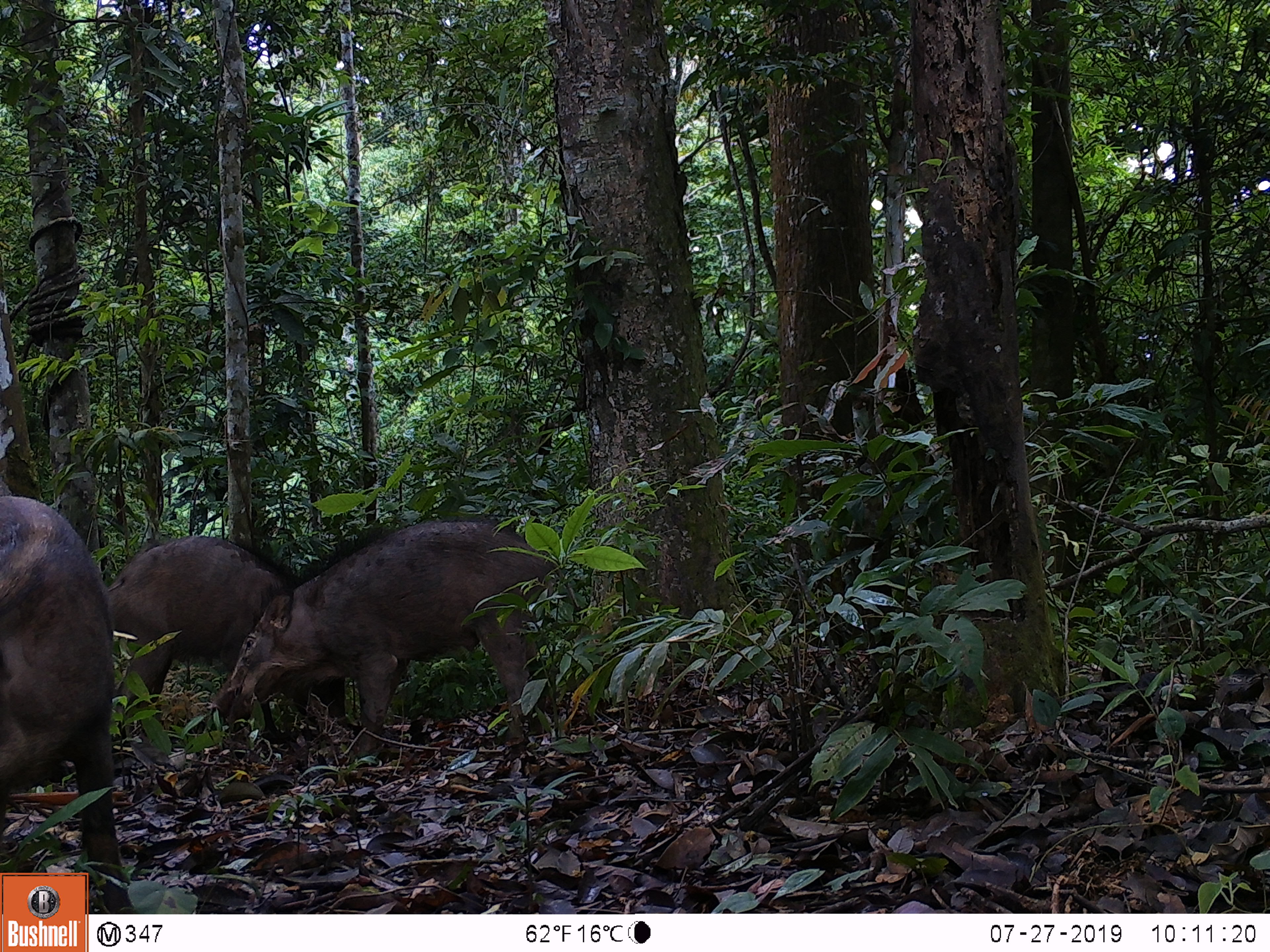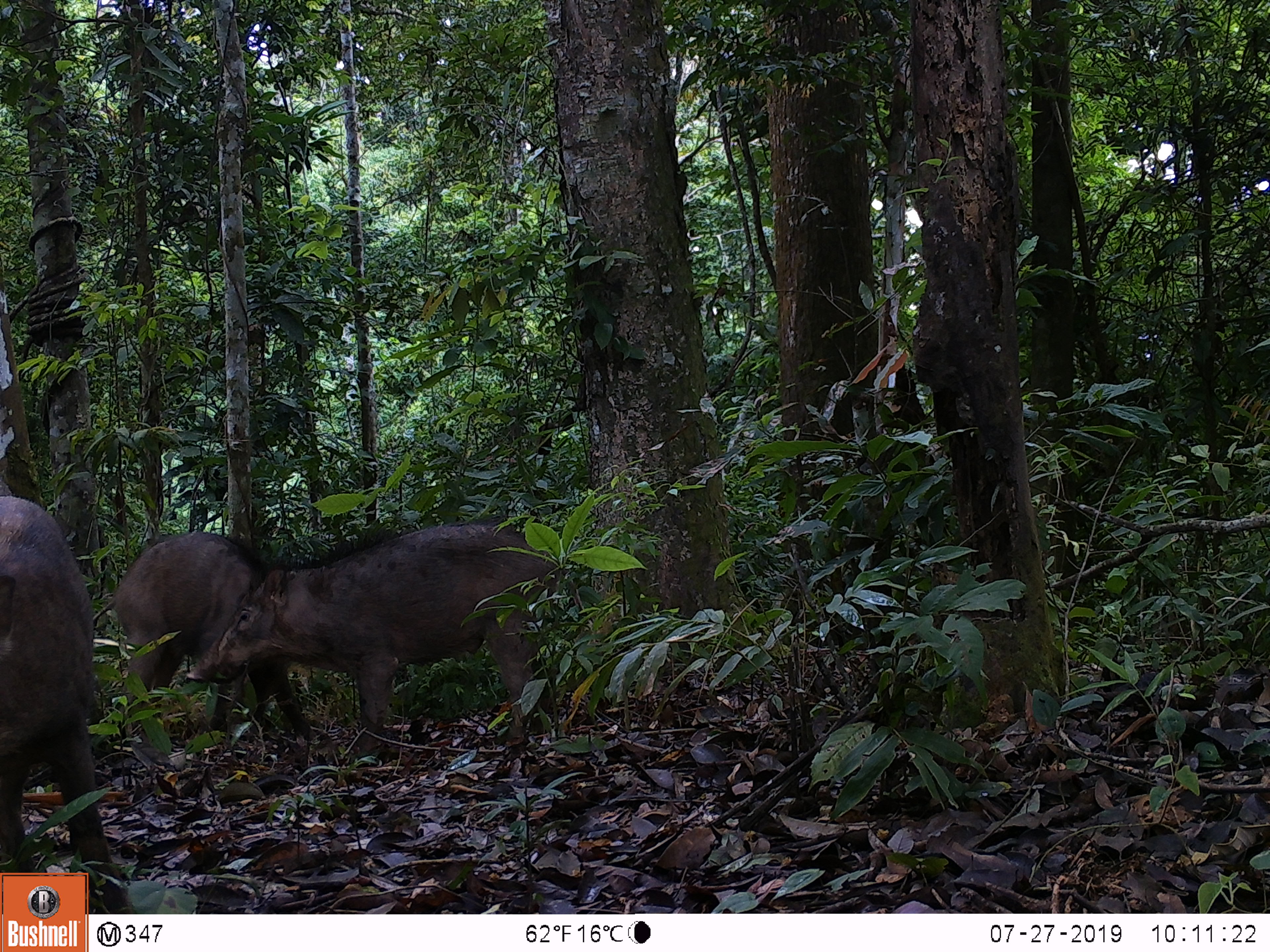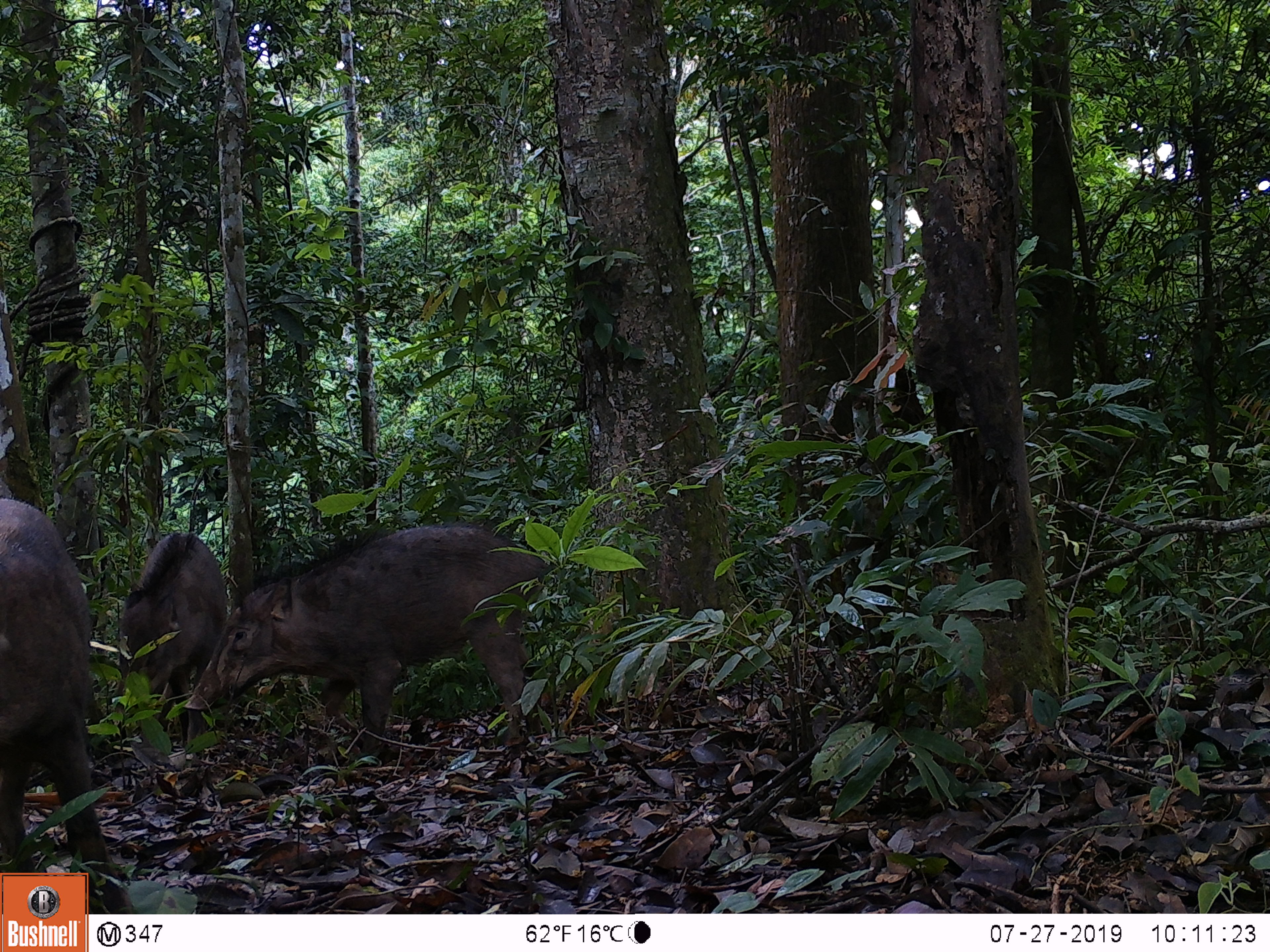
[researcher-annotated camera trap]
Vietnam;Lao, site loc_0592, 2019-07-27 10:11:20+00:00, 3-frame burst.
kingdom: Animalia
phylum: Chordata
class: Mammalia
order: Artiodactyla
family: Suidae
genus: Sus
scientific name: Sus scrofa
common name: eurasian wild pig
Eurasian wild pig (Sus scrofa). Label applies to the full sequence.